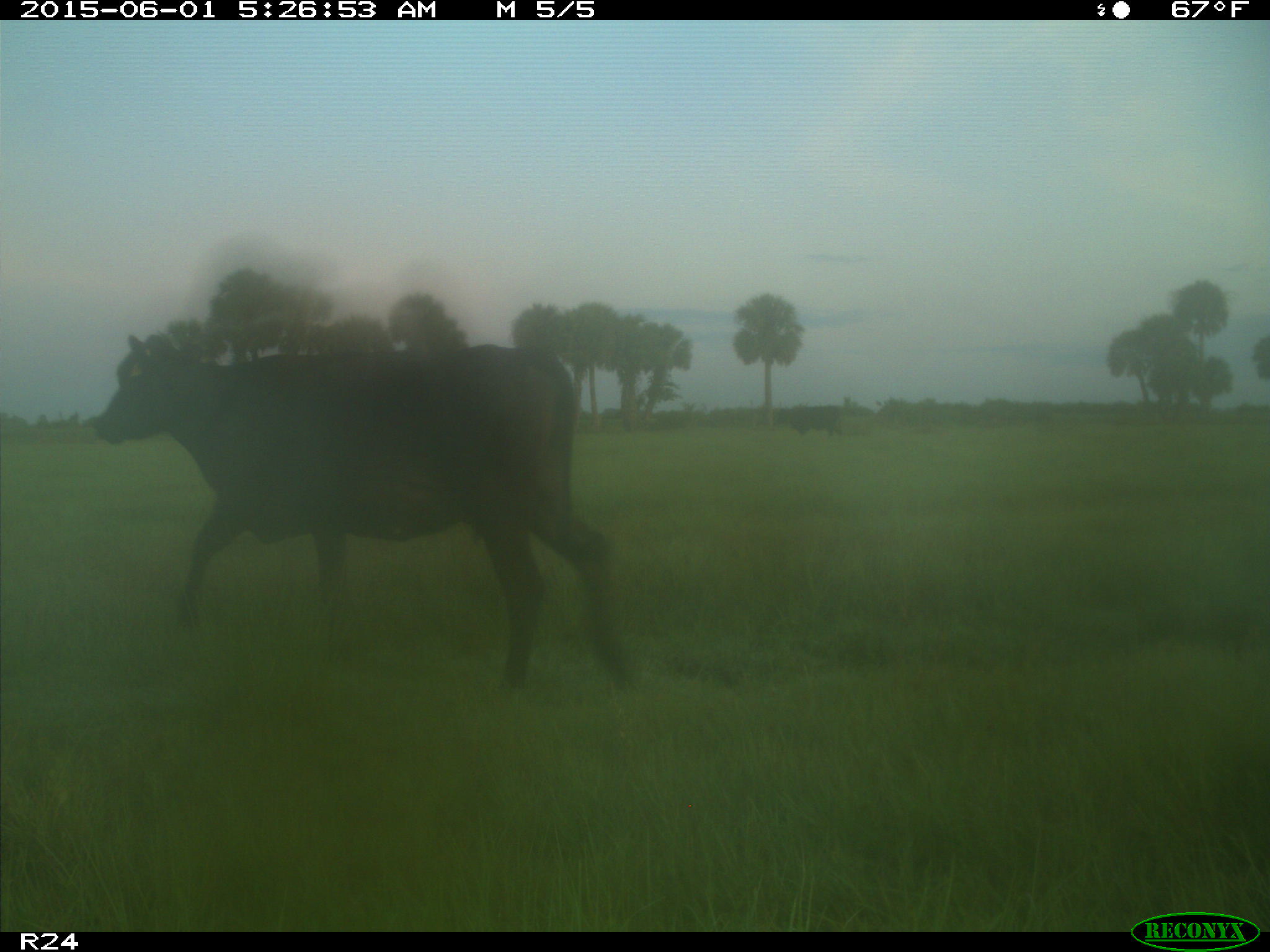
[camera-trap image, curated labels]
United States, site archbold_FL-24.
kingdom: Animalia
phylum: Chordata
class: Mammalia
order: Artiodactyla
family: Bovidae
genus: Bos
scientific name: Bos taurus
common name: domestic cow